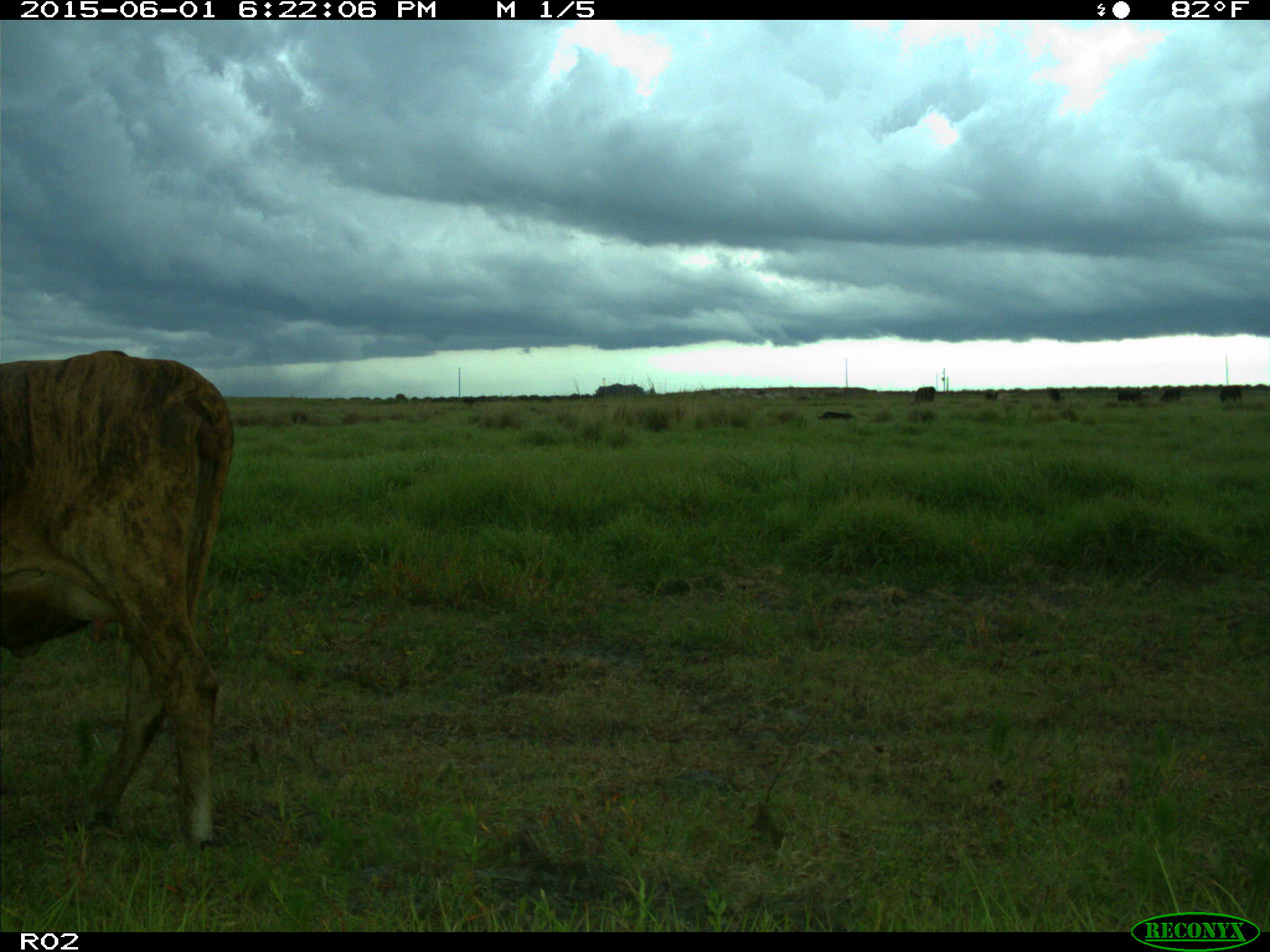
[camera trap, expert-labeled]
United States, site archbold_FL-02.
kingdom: Animalia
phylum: Chordata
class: Mammalia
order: Artiodactyla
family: Bovidae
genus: Bos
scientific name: Bos taurus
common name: domestic cow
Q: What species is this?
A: Bos taurus (domestic cow).